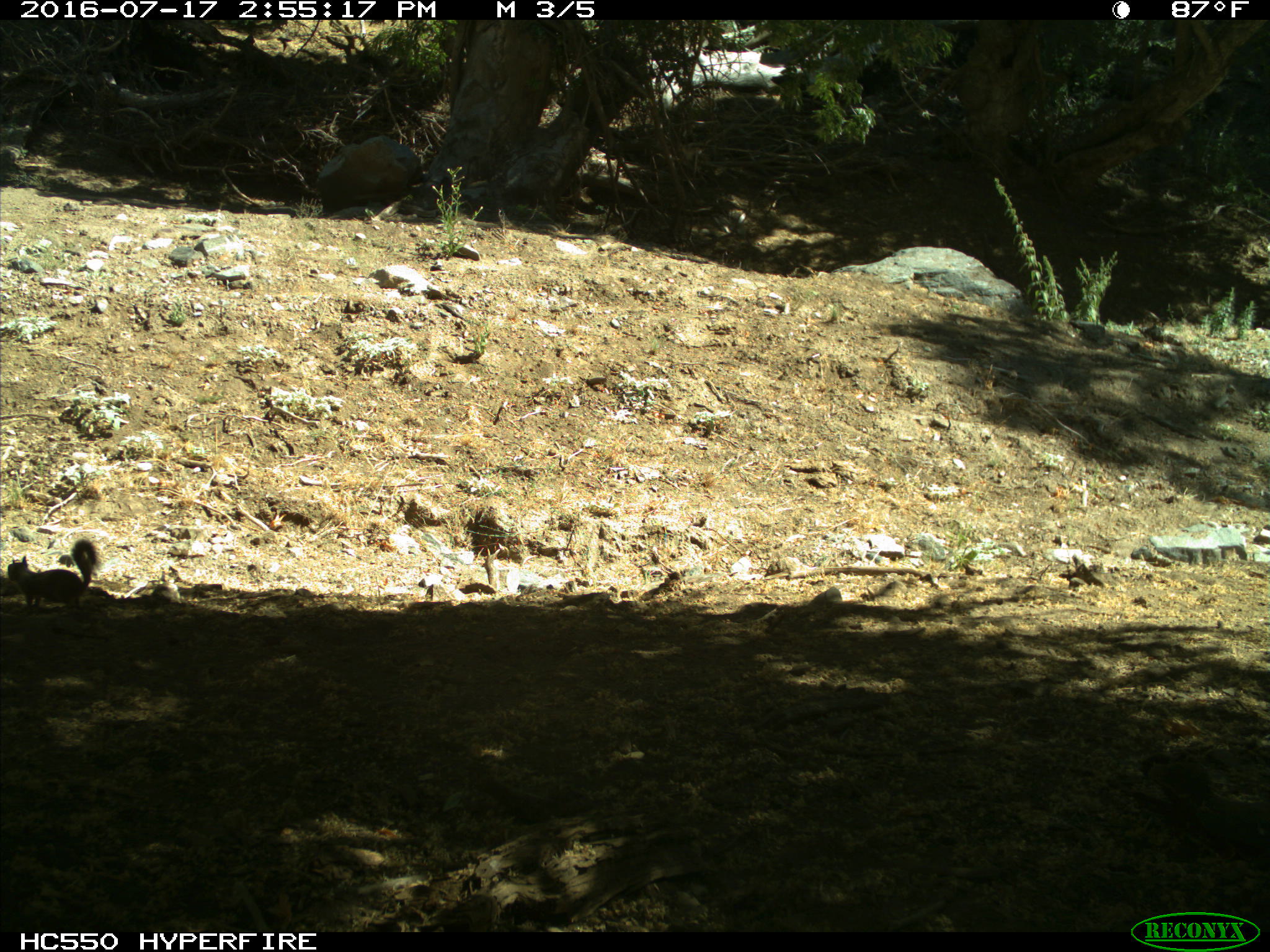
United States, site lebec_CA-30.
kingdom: Animalia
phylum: Chordata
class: Mammalia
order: Rodentia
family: Sciuridae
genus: Otospermophilus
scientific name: Otospermophilus beecheyi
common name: california ground squirrel